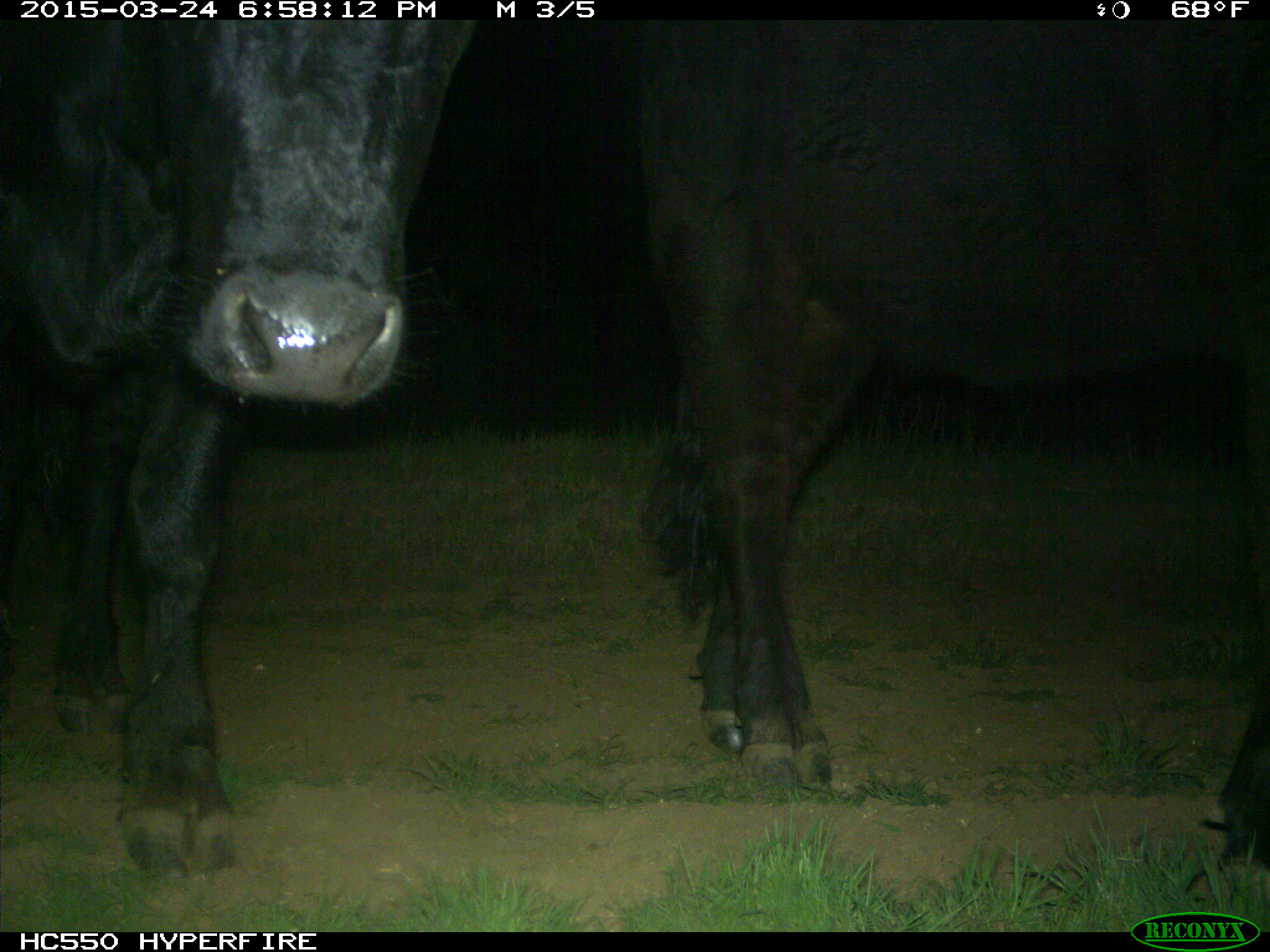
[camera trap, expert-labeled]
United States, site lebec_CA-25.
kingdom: Animalia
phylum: Chordata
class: Mammalia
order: Artiodactyla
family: Bovidae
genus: Bos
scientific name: Bos taurus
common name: domestic cow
Bos taurus (domestic cow).